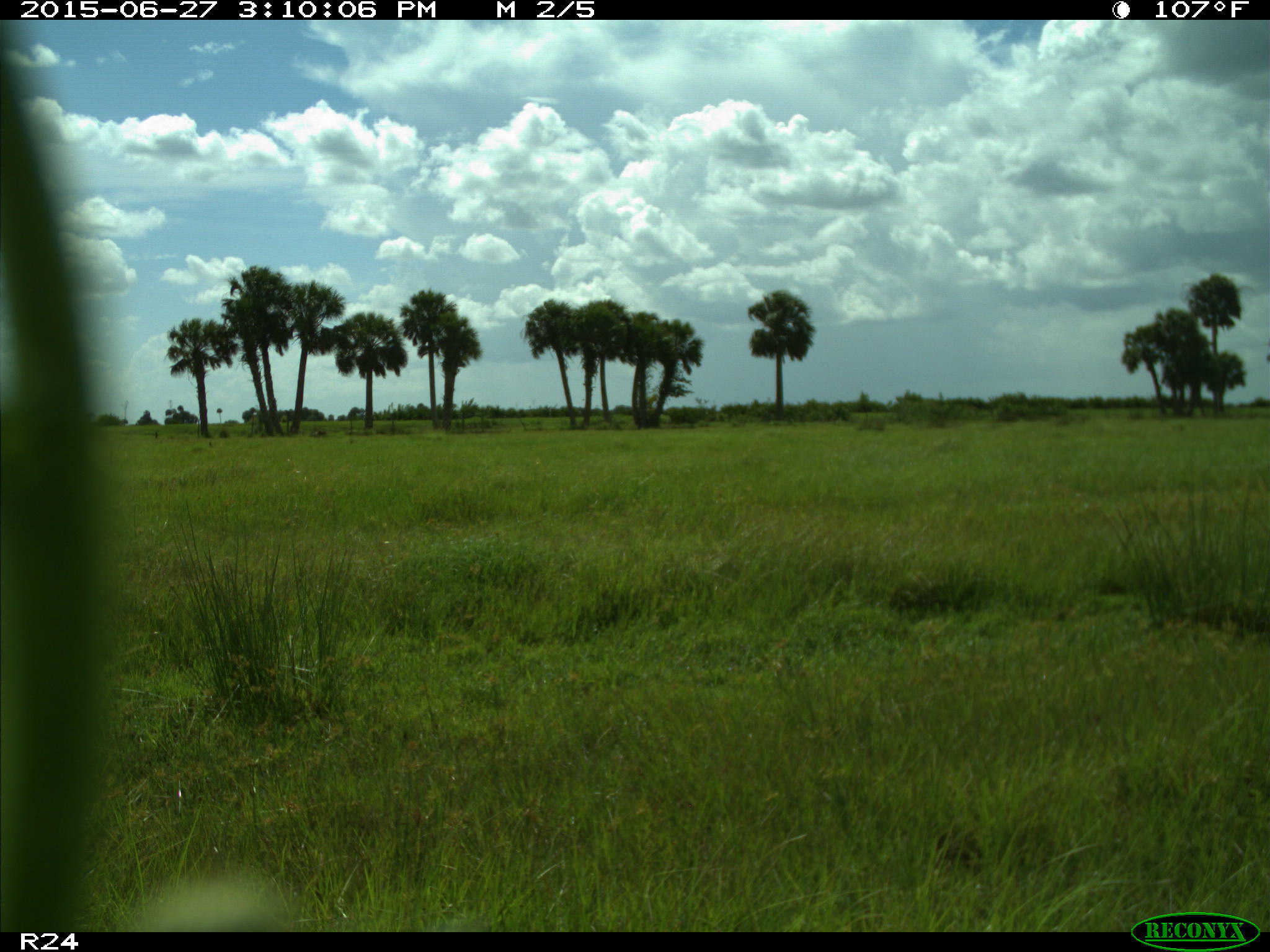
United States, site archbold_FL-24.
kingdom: Animalia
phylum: Chordata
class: Mammalia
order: Carnivora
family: Canidae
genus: Canis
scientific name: Canis latrans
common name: coyote